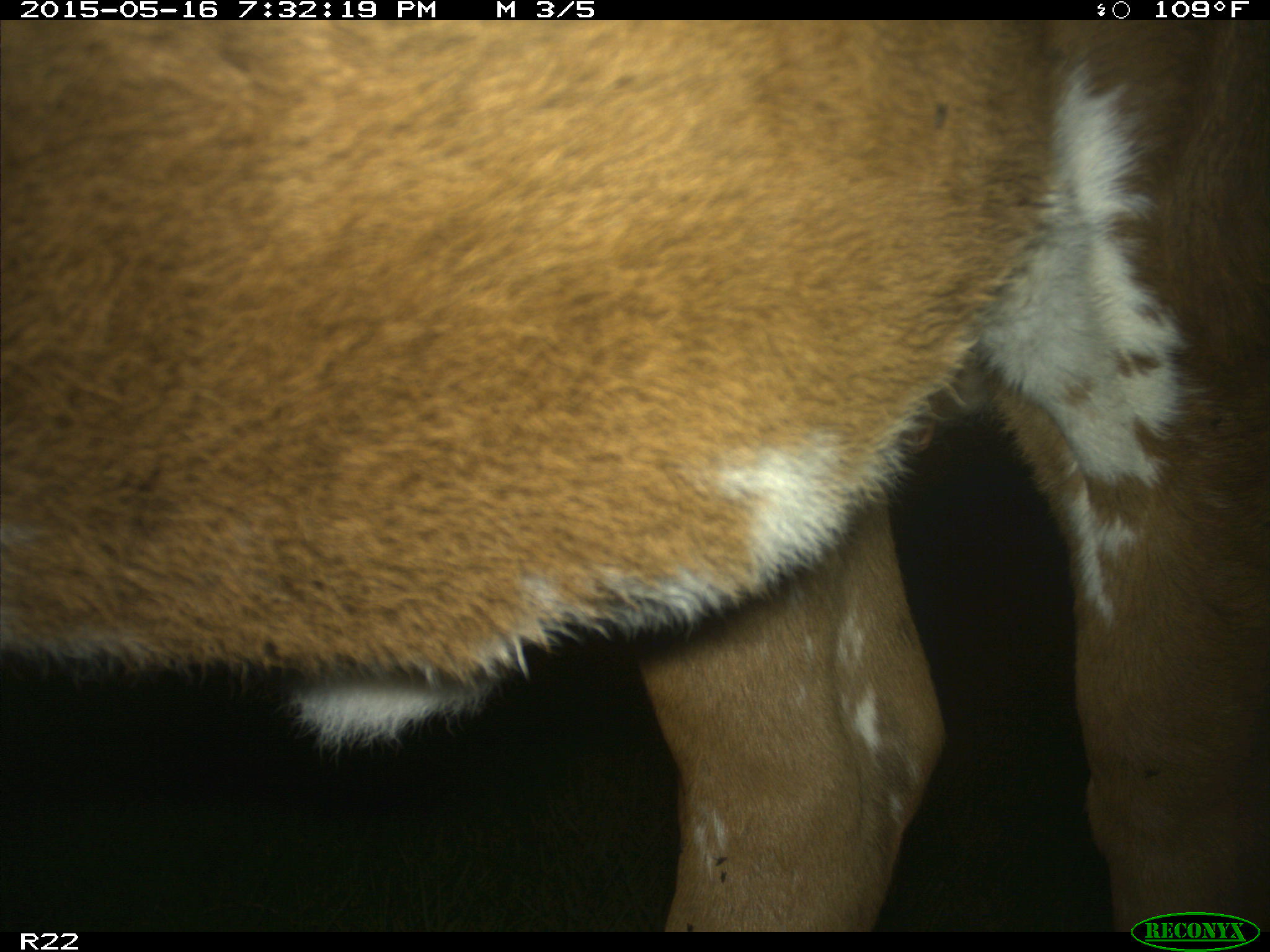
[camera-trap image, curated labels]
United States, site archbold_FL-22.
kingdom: Animalia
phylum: Chordata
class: Mammalia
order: Artiodactyla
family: Bovidae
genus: Bos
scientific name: Bos taurus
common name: domestic cow